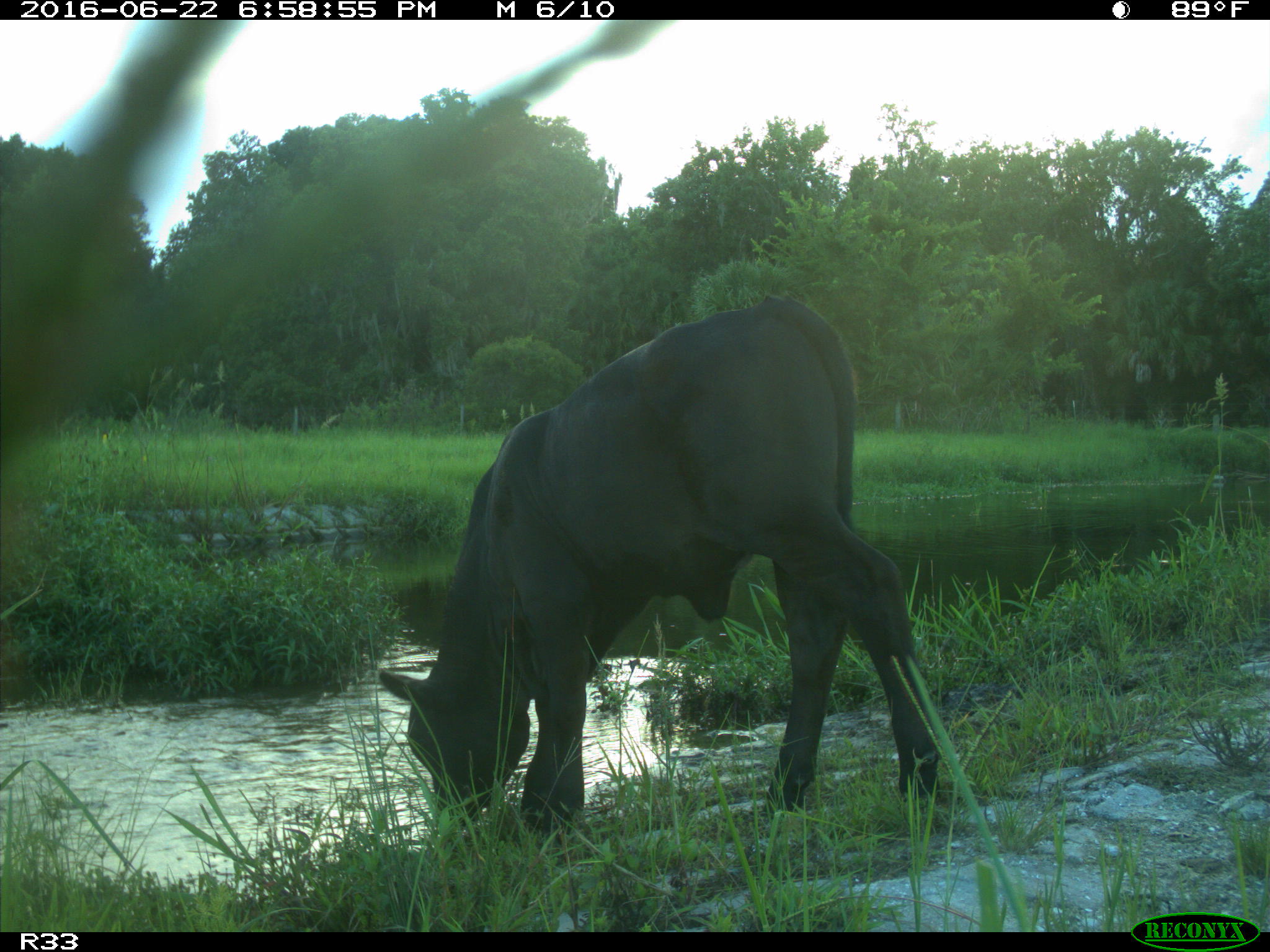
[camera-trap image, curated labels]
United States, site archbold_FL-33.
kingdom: Animalia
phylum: Chordata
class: Mammalia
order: Artiodactyla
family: Bovidae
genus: Bos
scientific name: Bos taurus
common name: domestic cow